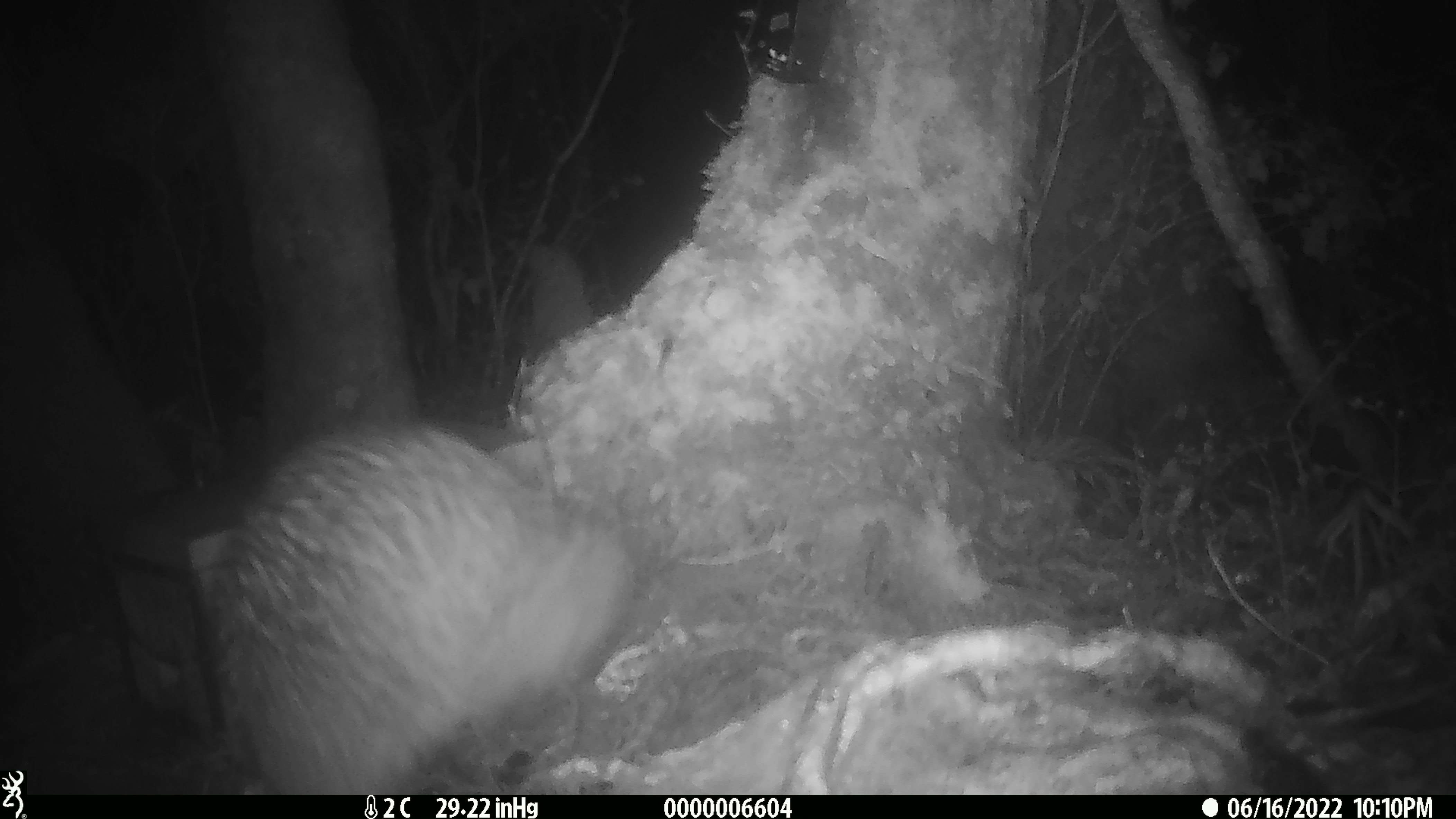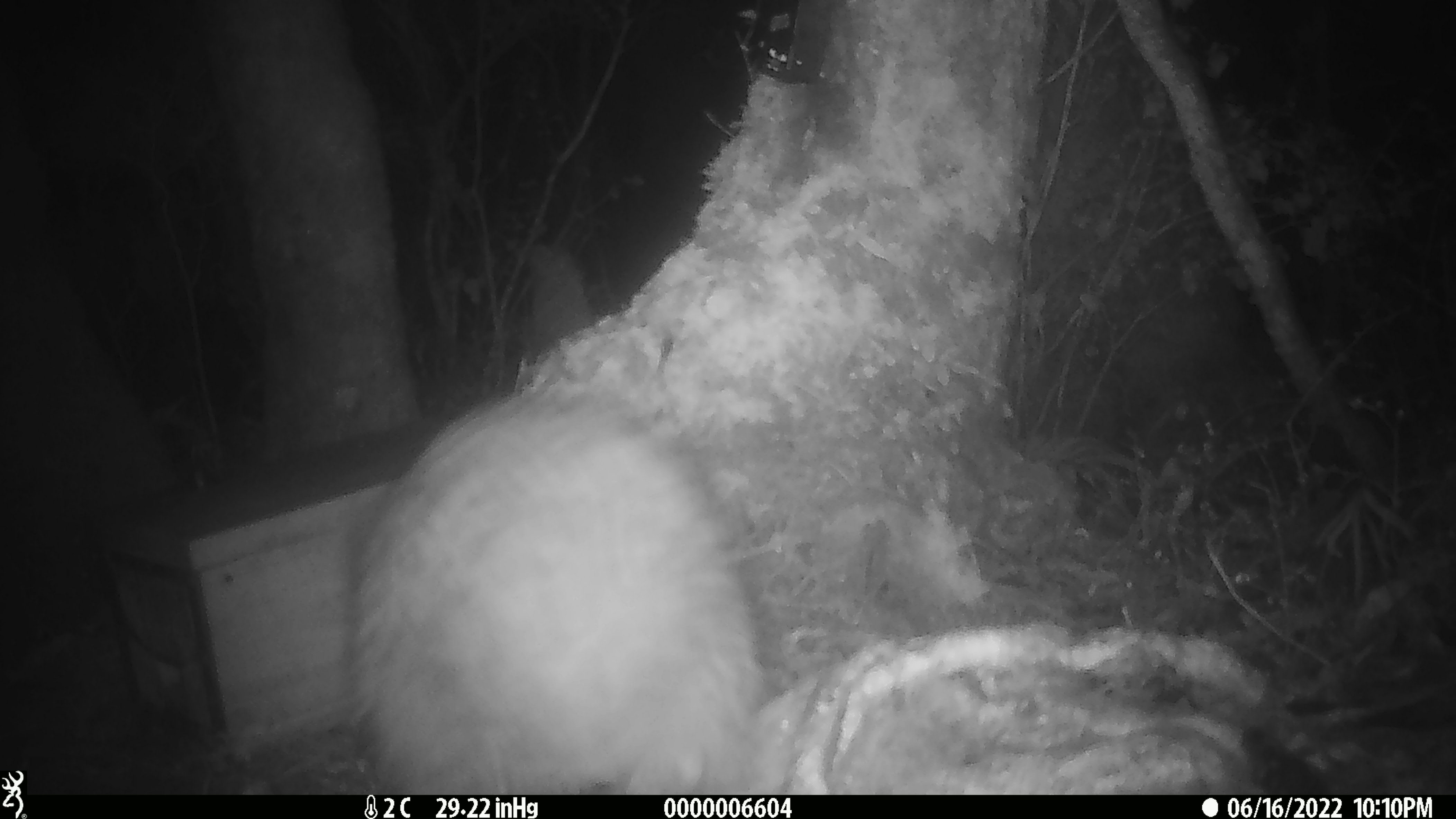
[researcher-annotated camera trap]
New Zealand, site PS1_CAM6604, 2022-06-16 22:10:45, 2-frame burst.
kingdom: Animalia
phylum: Chordata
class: Aves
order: Apterygiformes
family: Apterygidae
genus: Apteryx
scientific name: Apteryx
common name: kiwi